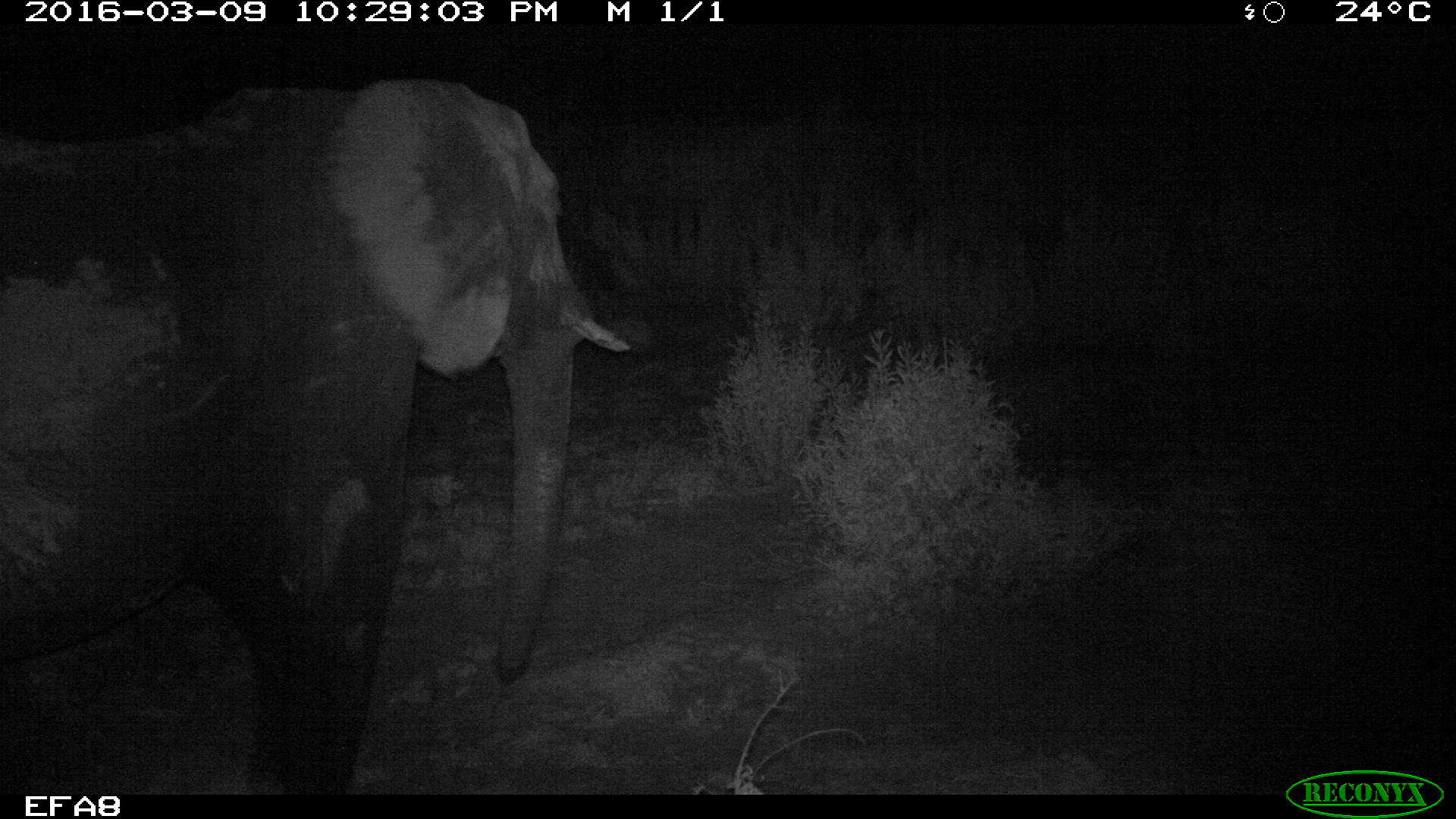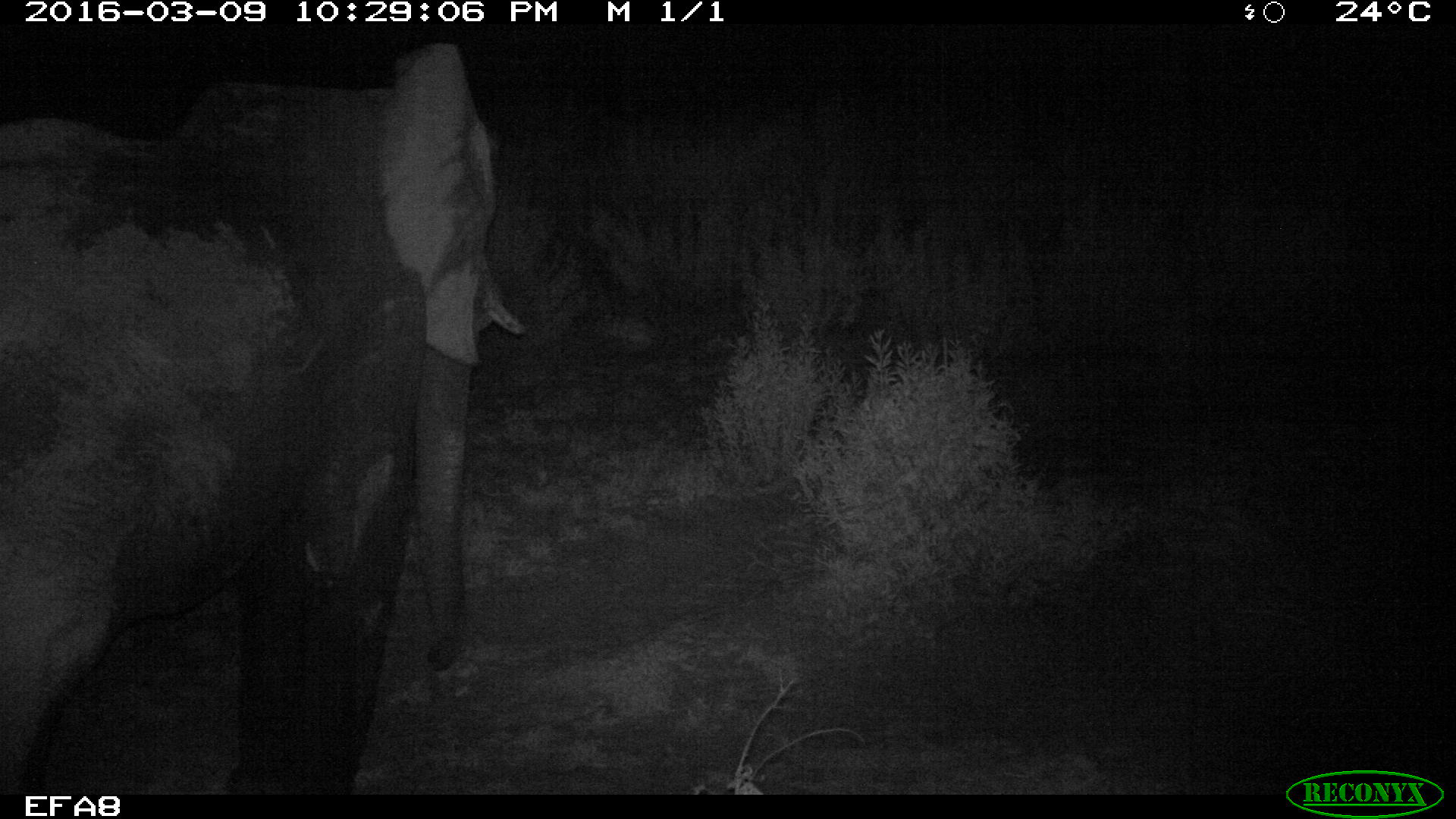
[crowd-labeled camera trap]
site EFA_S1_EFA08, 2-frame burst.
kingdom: Animalia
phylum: Chordata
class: Mammalia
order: Proboscidea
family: Elephantidae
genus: Loxodonta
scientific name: Loxodonta africana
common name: african bush elephant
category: elephant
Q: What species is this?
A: Elephant (african bush elephant) (Loxodonta africana).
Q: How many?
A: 1.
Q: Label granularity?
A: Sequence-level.